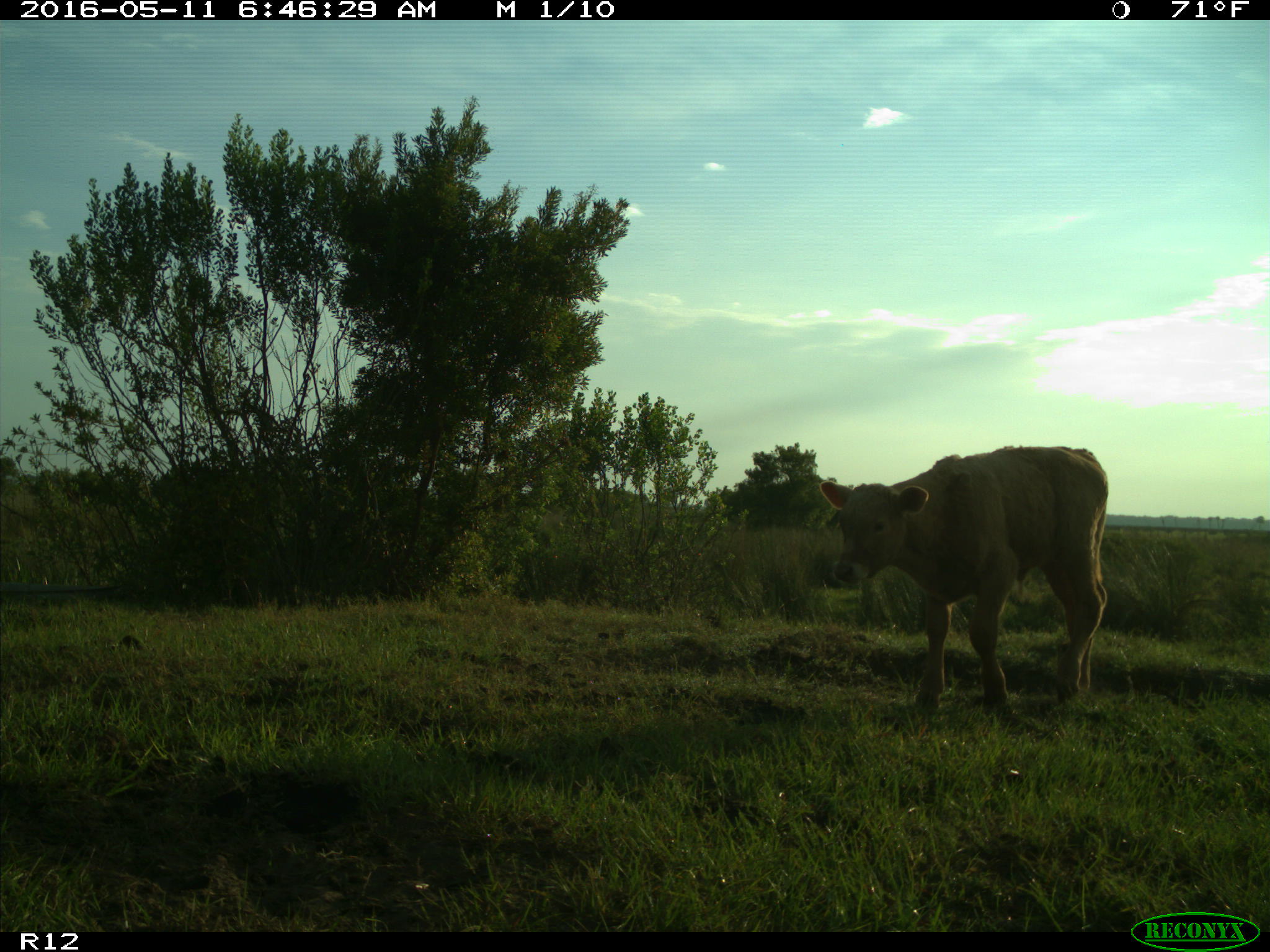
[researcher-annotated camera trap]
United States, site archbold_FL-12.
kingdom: Animalia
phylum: Chordata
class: Mammalia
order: Artiodactyla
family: Bovidae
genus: Bos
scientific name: Bos taurus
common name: domestic cow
Bos taurus (domestic cow).